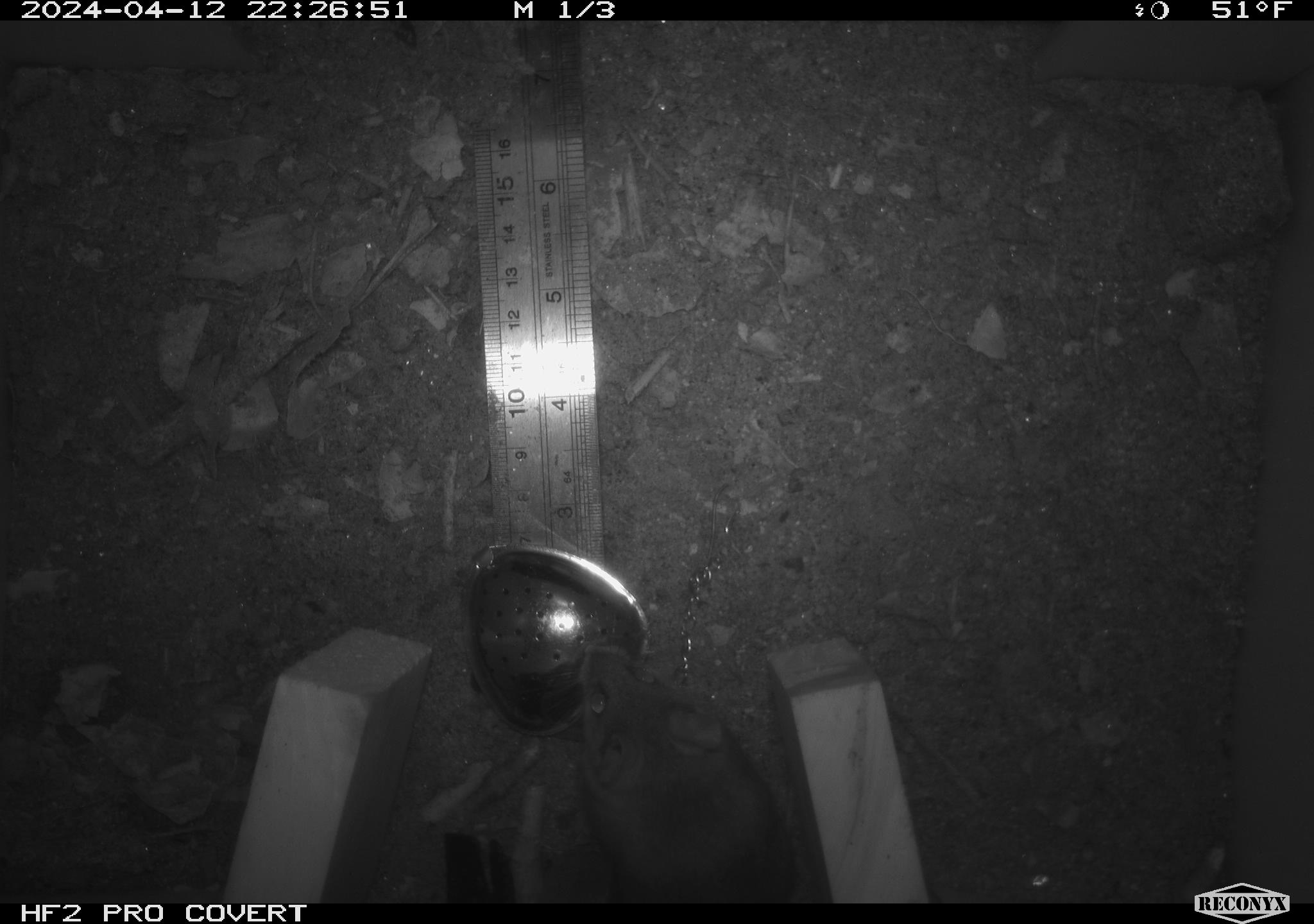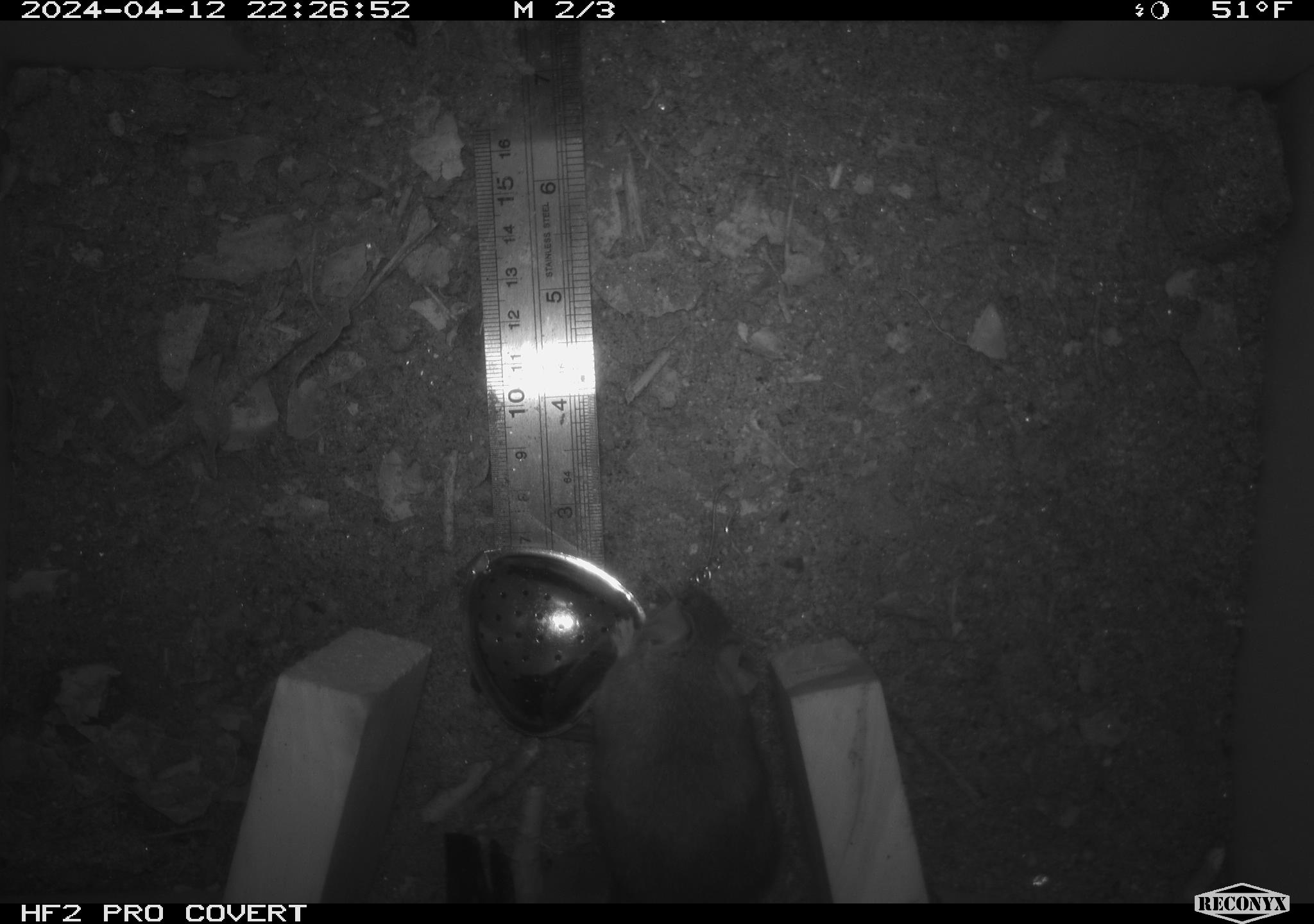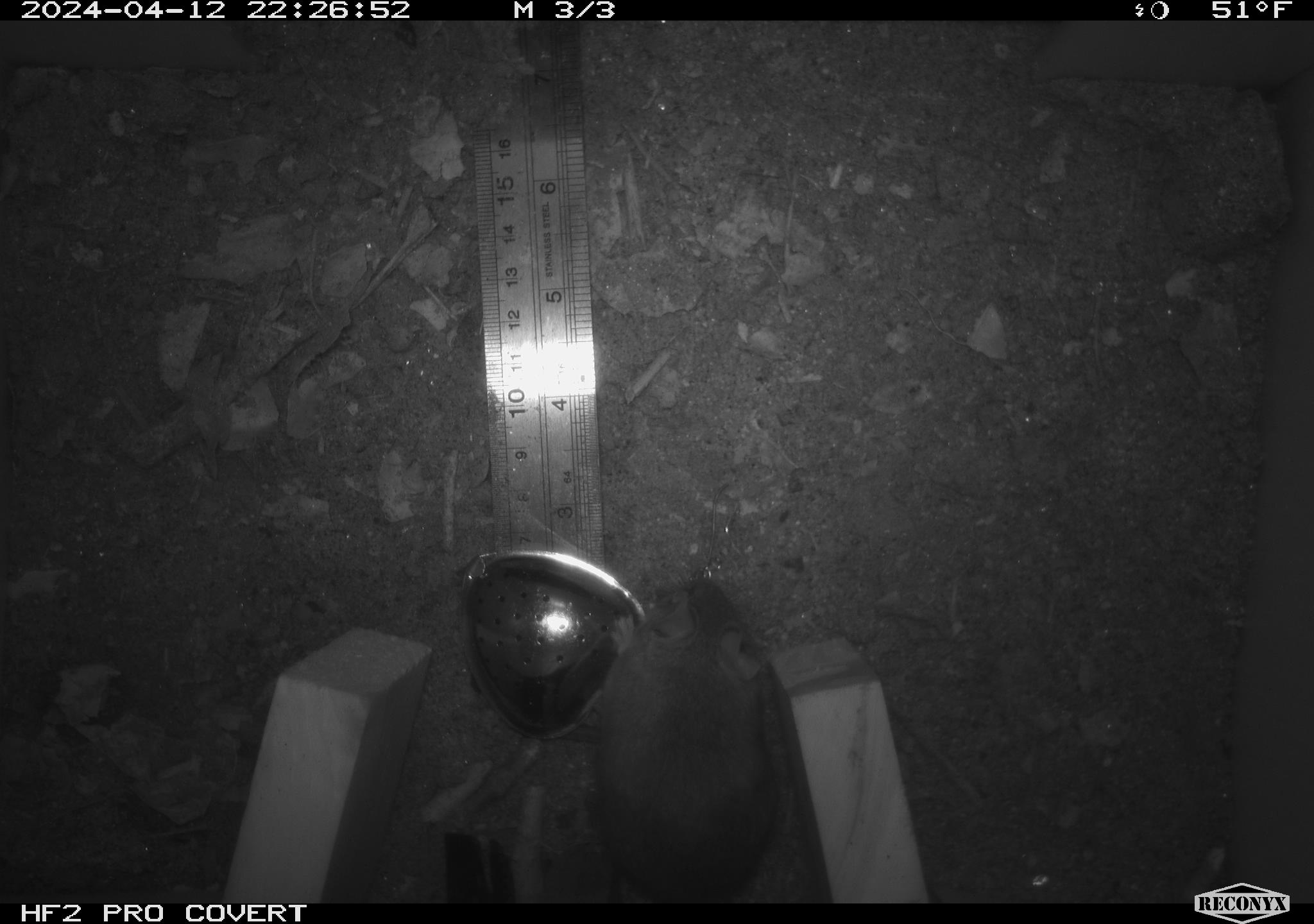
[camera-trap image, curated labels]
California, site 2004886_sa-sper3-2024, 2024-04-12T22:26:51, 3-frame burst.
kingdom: Animalia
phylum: Chordata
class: Mammalia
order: Rodentia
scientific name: Rodentia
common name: mouse species